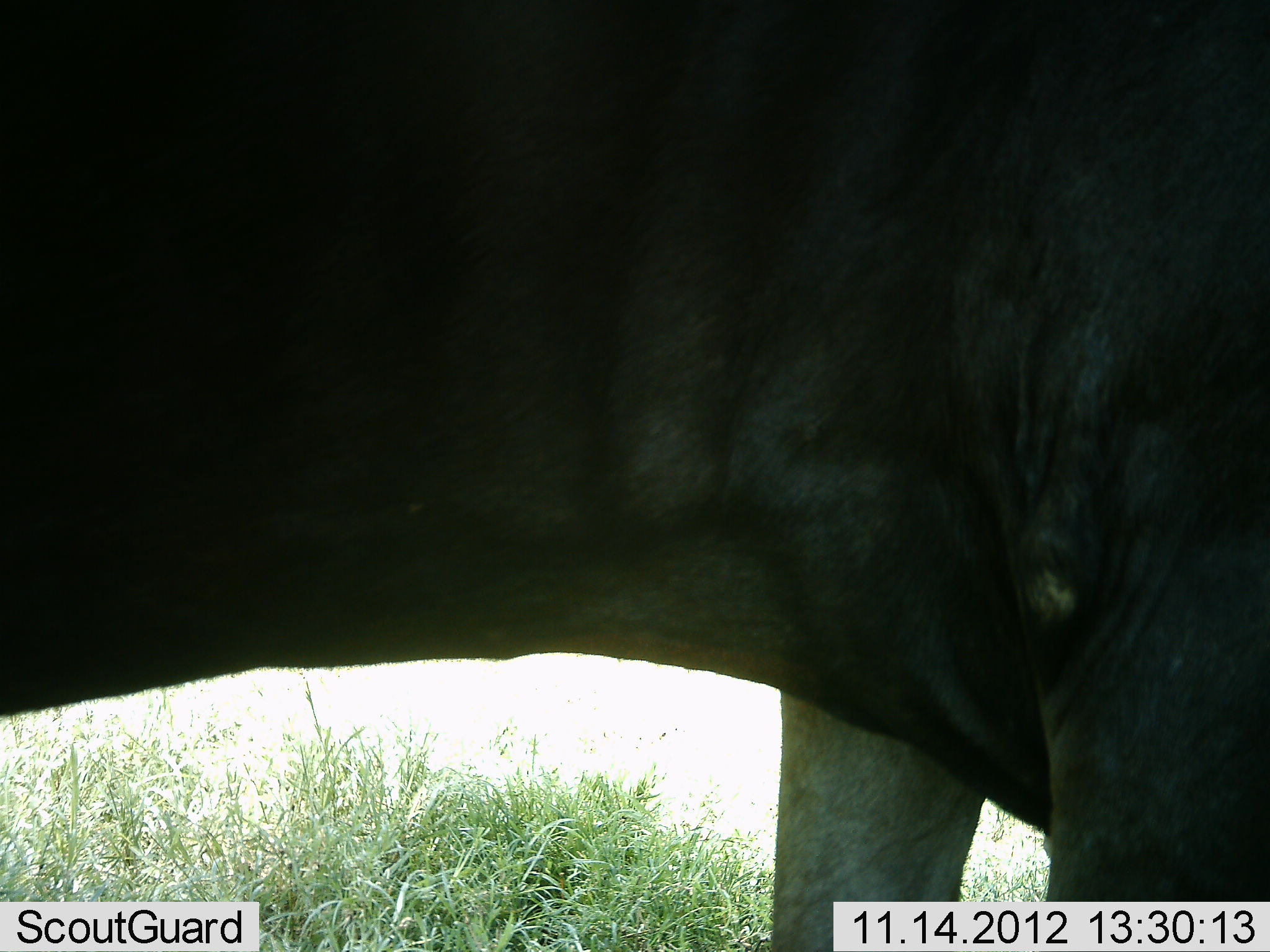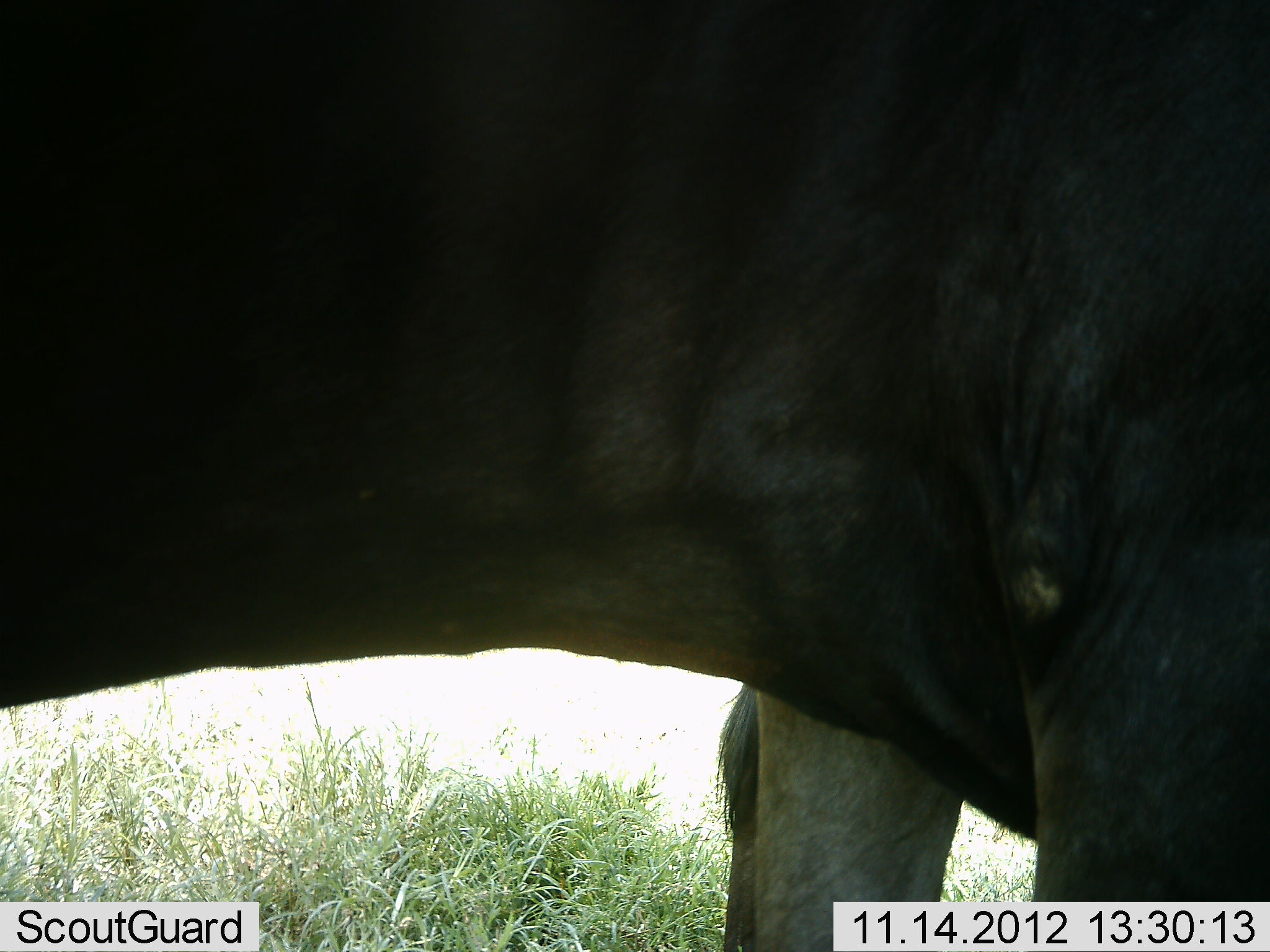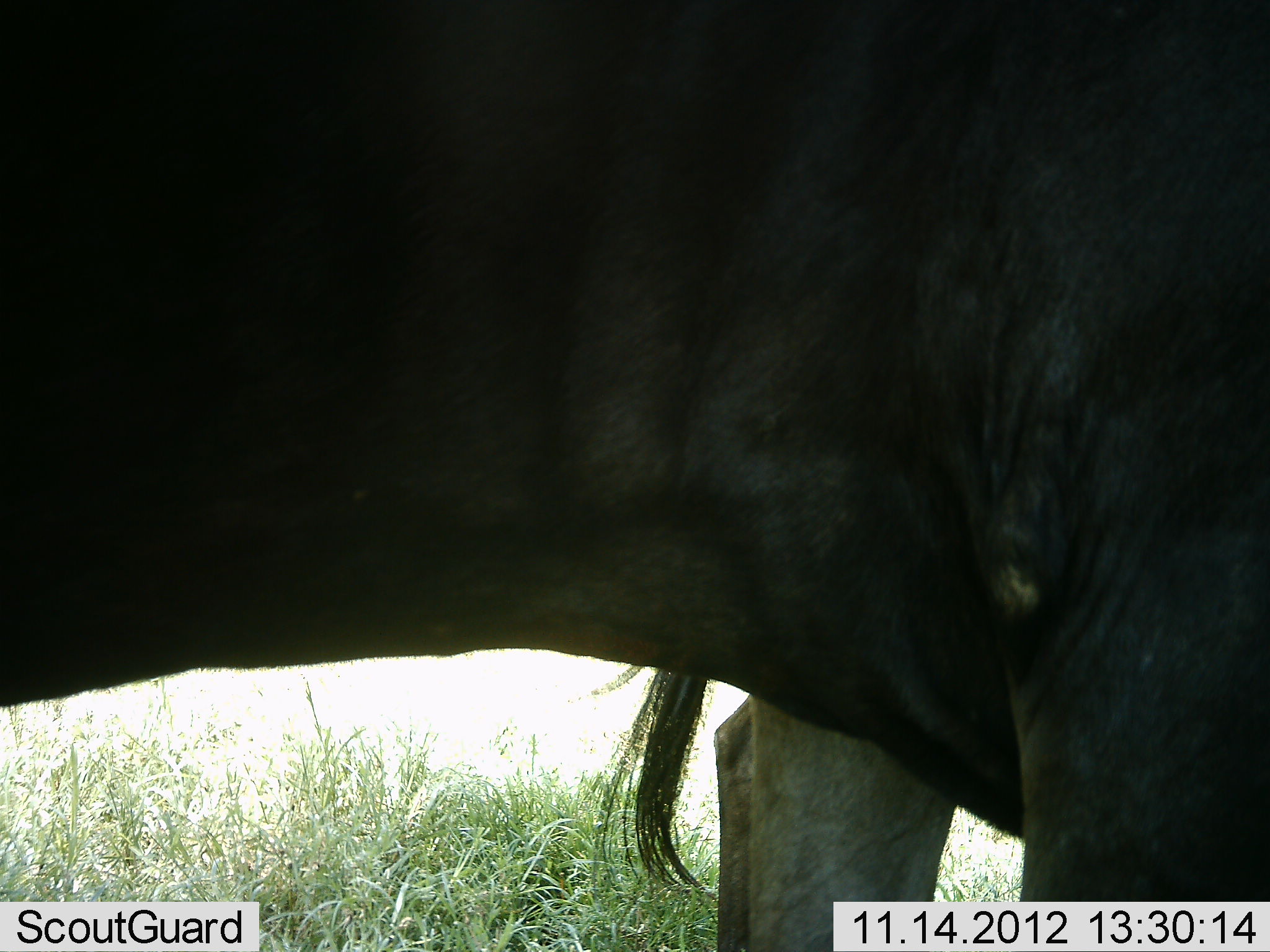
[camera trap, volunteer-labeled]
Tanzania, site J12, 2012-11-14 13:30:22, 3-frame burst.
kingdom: Animalia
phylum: Chordata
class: Mammalia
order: Artiodactyla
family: Bovidae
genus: Connochaetes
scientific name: Connochaetes taurinus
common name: blue wildebeest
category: wildebeest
Wildebeest (blue wildebeest) (Connochaetes taurinus), count 1. Behavior (volunteer vote fractions): standing 100%, resting 0%, moving 0%, interacting 0%. Young present (vote fraction): 0%. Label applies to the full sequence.